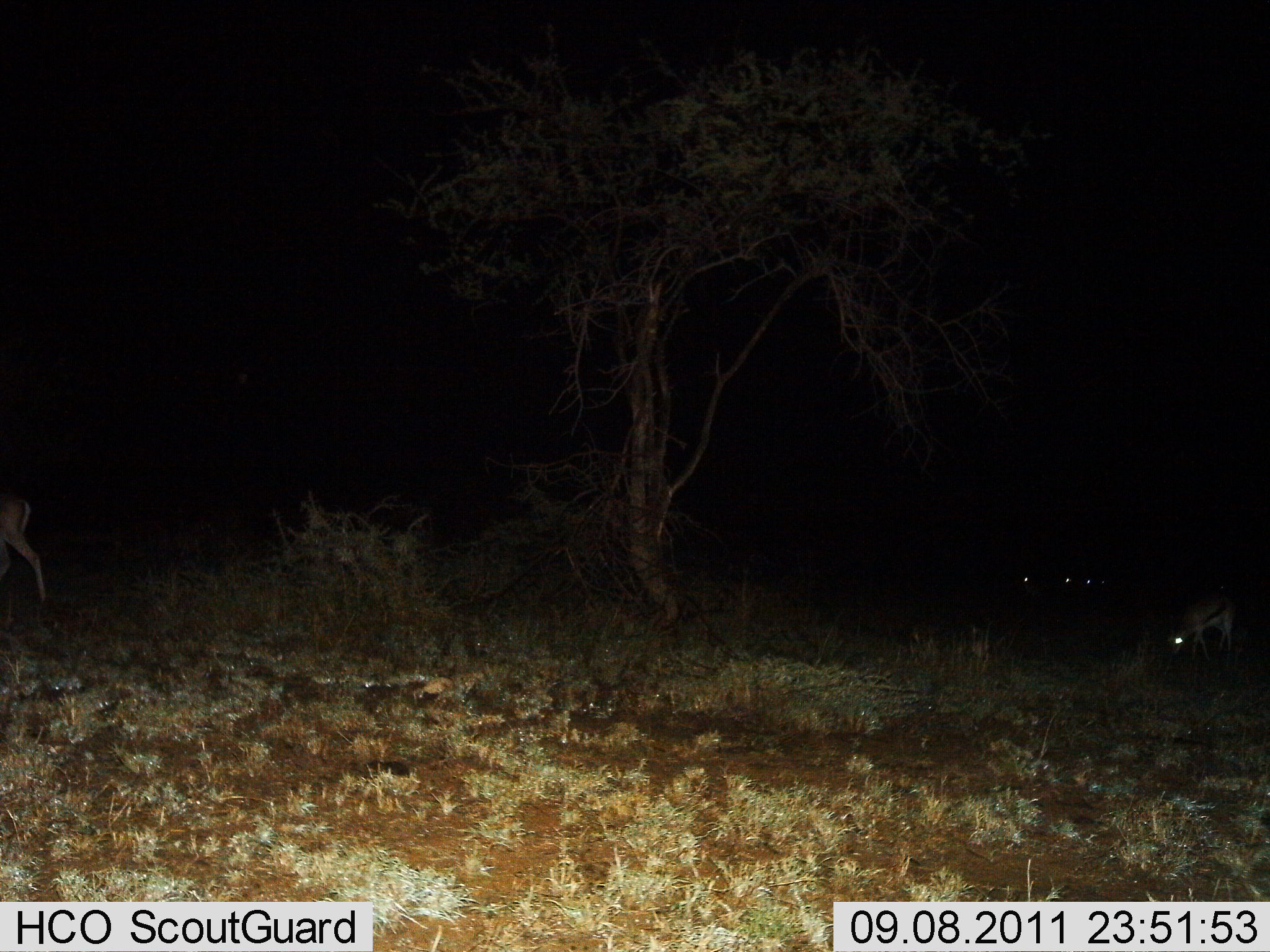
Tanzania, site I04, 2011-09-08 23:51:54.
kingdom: Animalia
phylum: Chordata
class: Mammalia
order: Artiodactyla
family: Bovidae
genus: Eudorcas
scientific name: Eudorcas thomsonii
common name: thomson's gazelle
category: gazellethomsons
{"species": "gazellethomsons (thomson's gazelle) (Eudorcas thomsonii)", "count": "4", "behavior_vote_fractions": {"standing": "64%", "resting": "0%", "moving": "9%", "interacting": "0%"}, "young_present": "9%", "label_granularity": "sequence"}